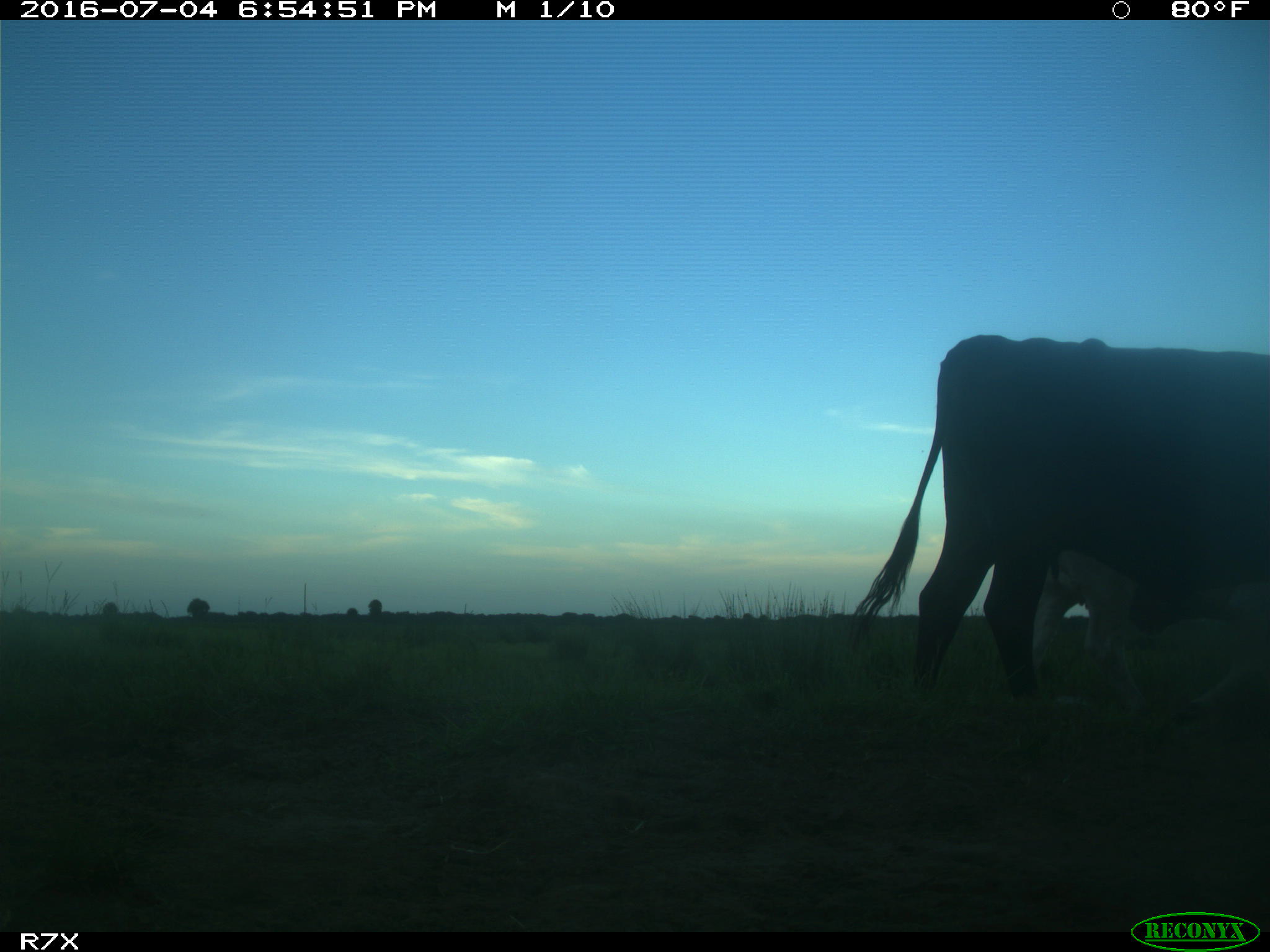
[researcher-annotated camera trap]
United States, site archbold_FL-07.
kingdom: Animalia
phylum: Chordata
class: Mammalia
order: Artiodactyla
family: Bovidae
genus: Bos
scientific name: Bos taurus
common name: domestic cow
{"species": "Bos taurus (domestic cow)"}